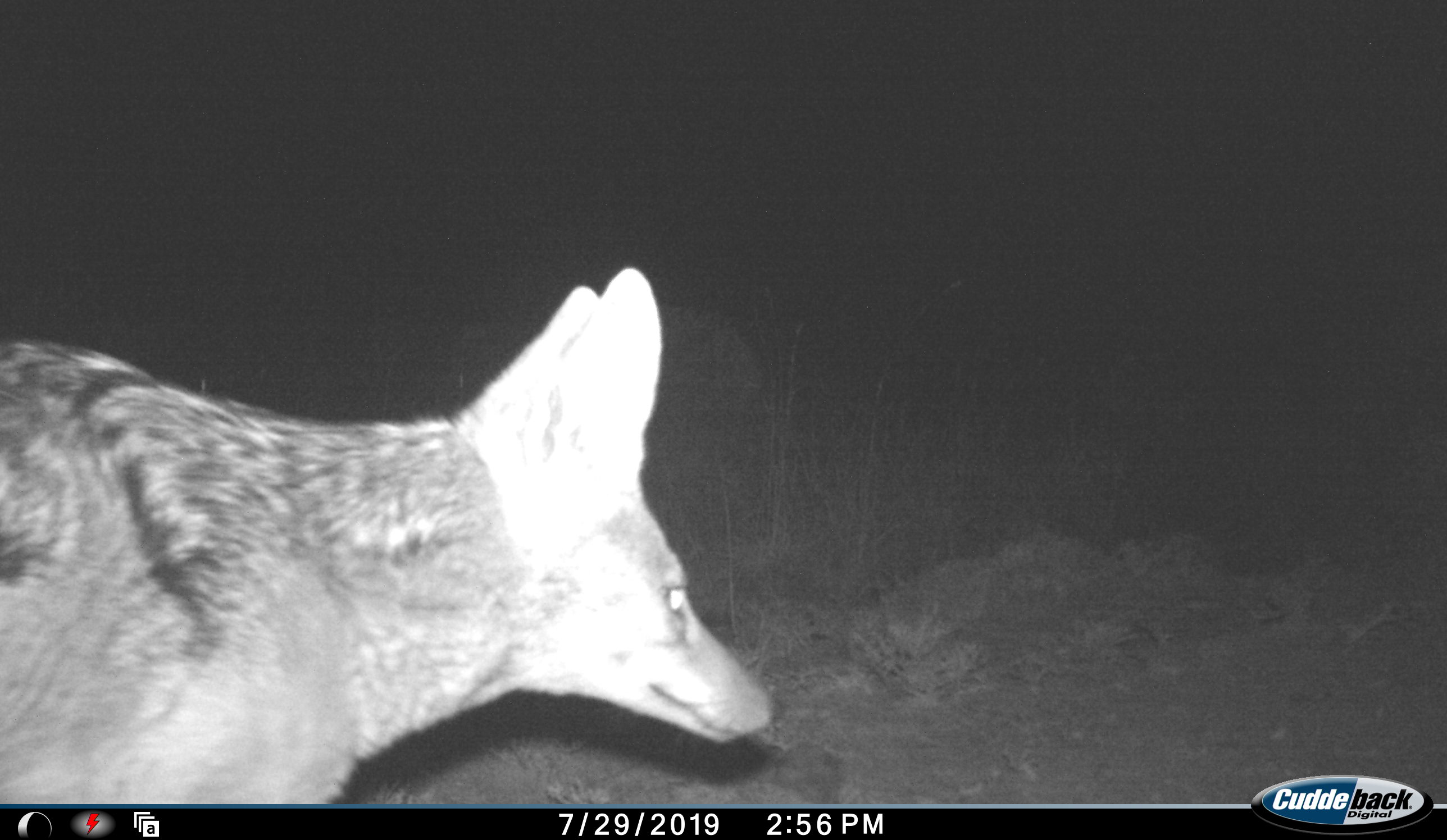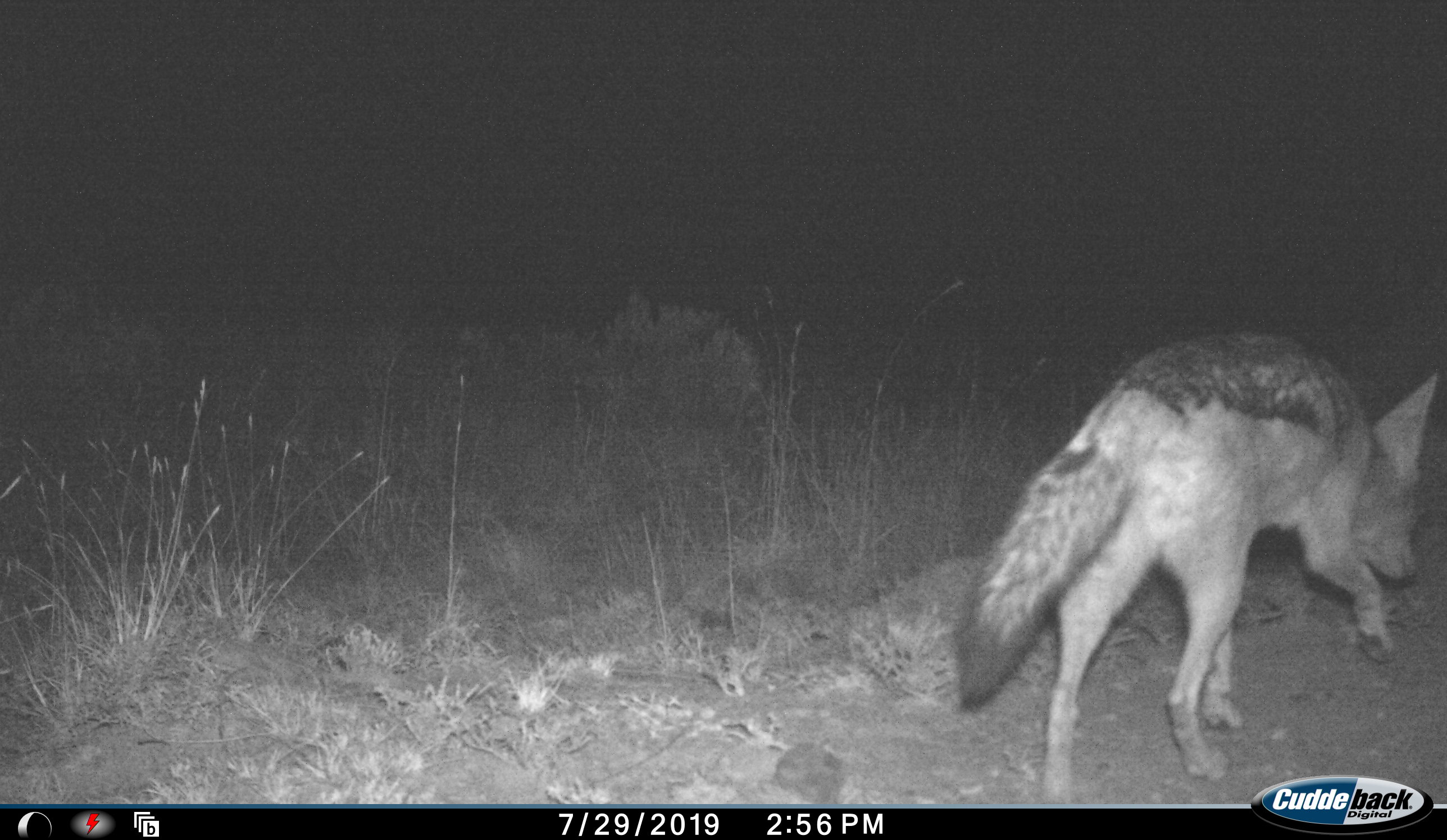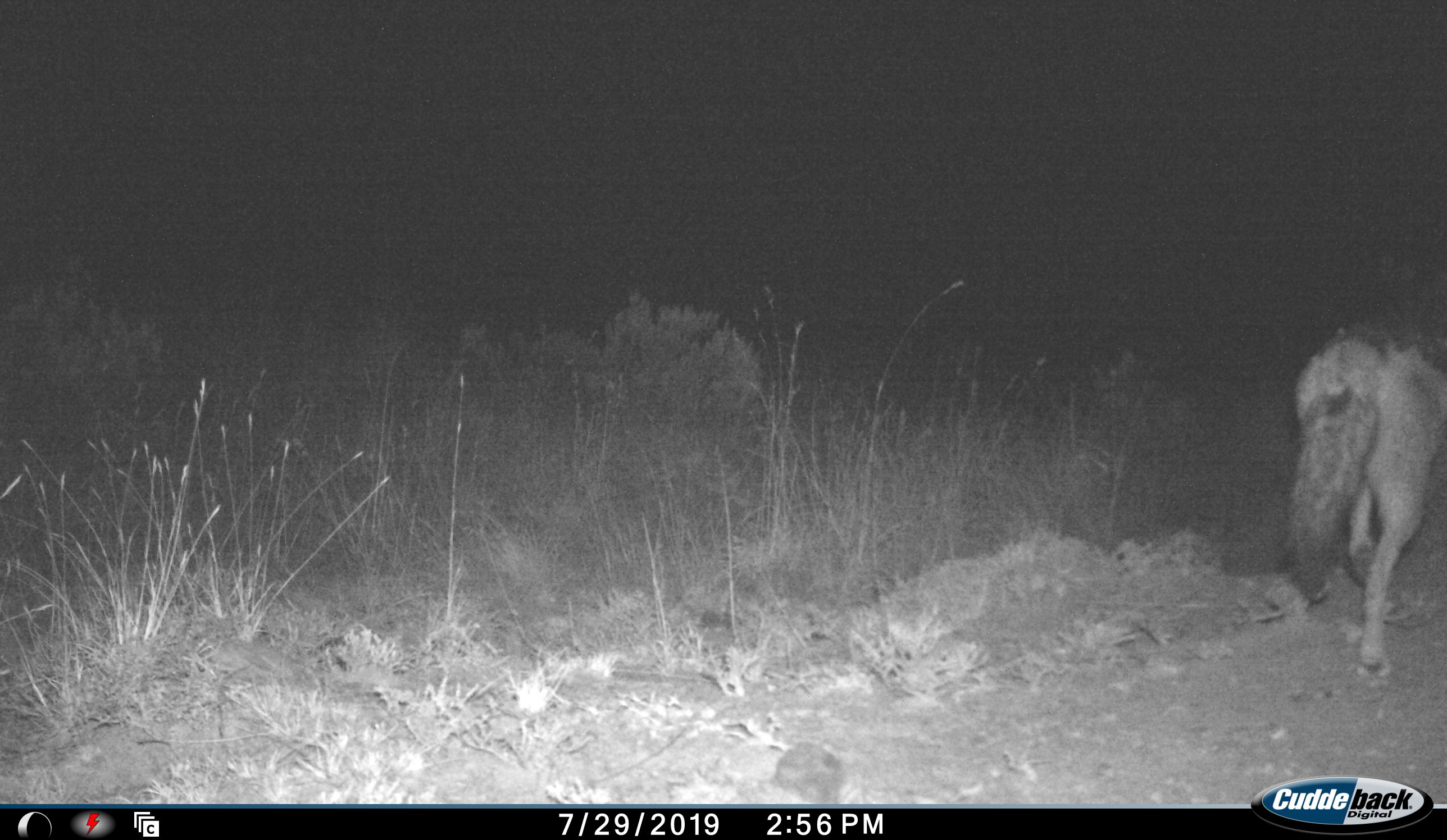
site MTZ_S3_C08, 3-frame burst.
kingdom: Animalia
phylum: Chordata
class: Mammalia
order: Carnivora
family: Canidae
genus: Lupulella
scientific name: Lupulella mesomelas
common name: black-backed jackal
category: jackalblackbacked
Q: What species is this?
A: Jackalblackbacked (black-backed jackal) (Lupulella mesomelas).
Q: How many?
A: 1.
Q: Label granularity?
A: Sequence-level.